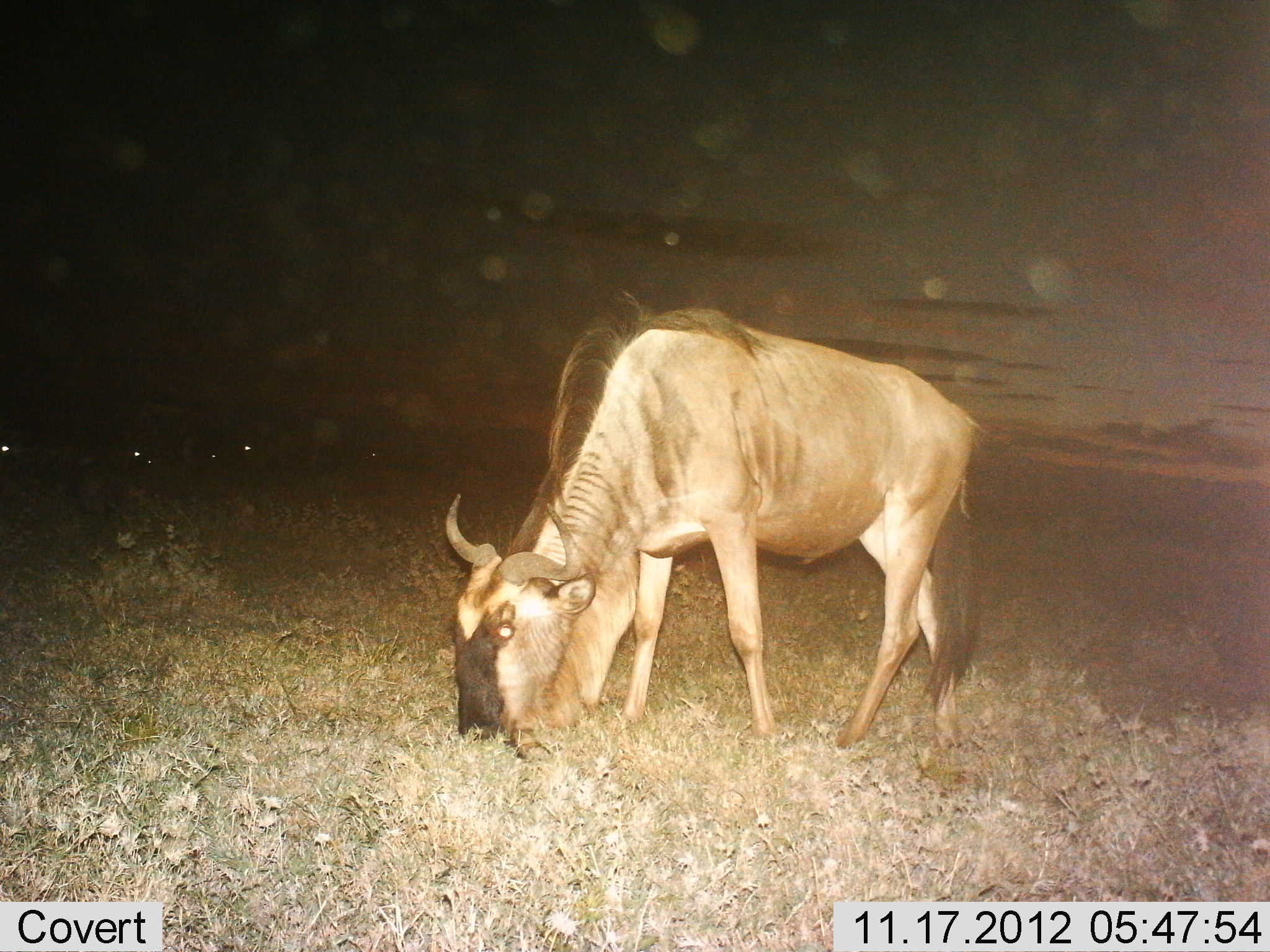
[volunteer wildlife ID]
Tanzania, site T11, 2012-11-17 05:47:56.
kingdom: Animalia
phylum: Chordata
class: Mammalia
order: Artiodactyla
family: Bovidae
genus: Connochaetes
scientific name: Connochaetes taurinus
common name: blue wildebeest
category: wildebeest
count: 1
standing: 40%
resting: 0%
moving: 0%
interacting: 0%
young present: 0%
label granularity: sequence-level